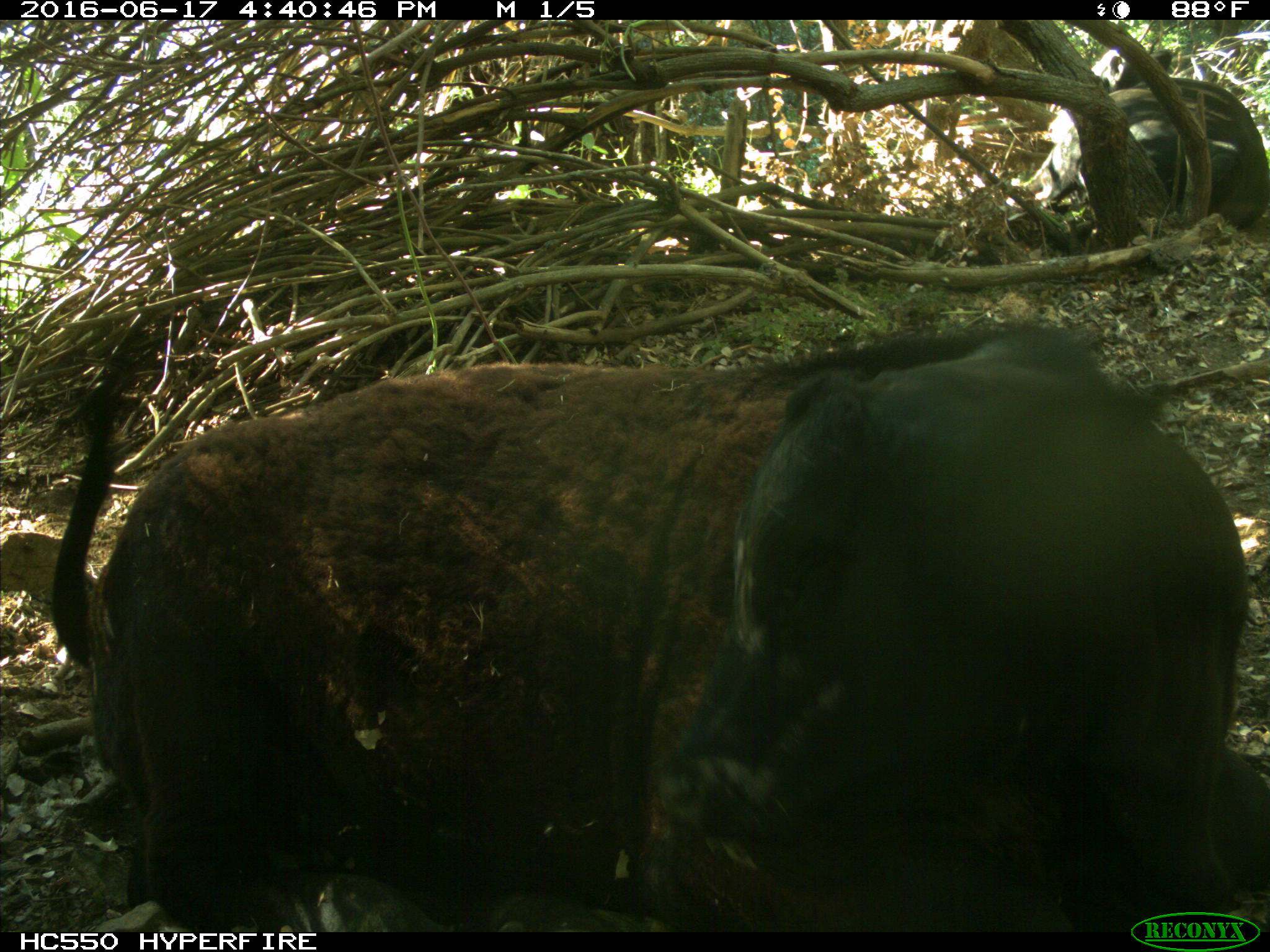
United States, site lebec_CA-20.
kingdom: Animalia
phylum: Chordata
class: Mammalia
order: Artiodactyla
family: Bovidae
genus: Bos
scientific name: Bos taurus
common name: domestic cow